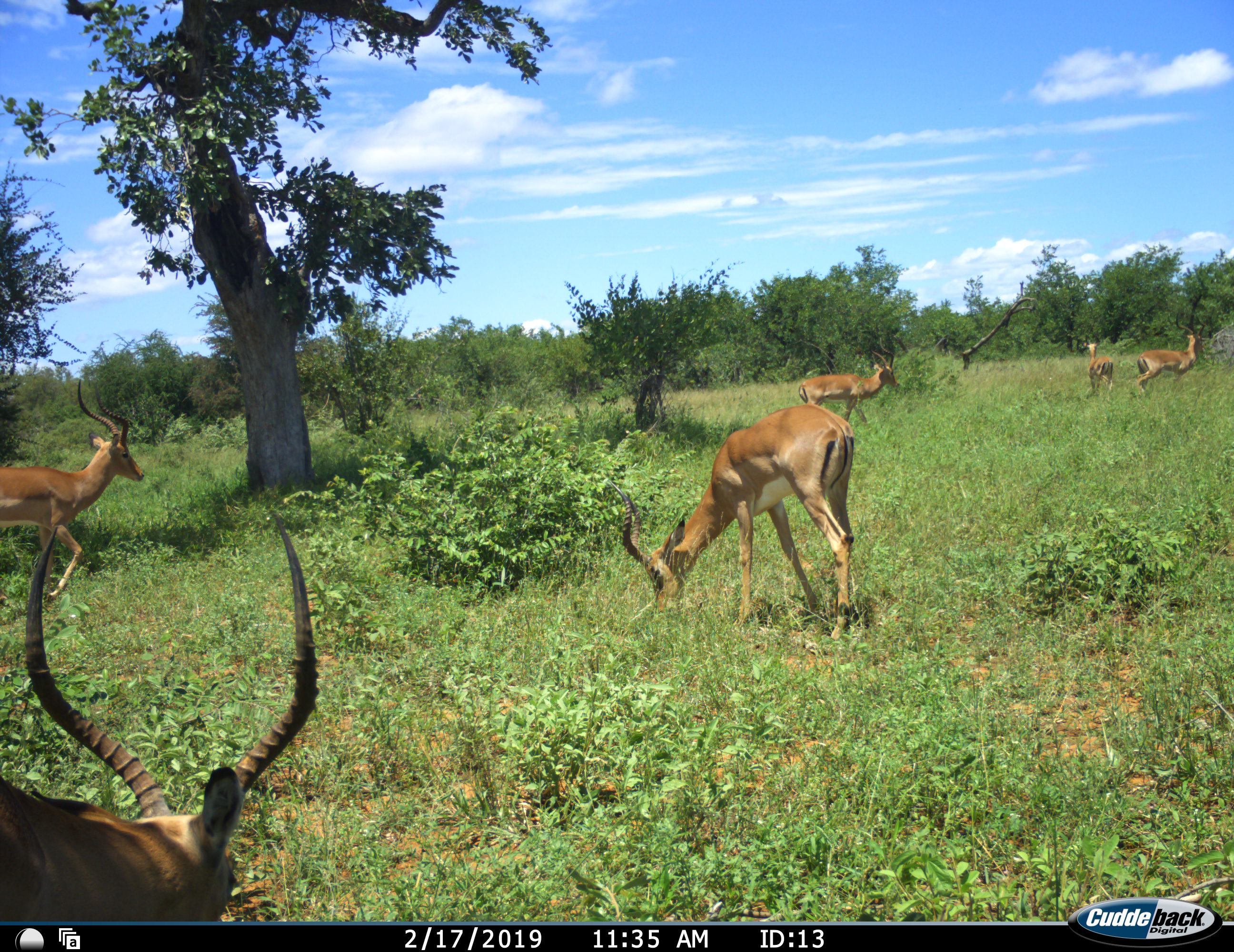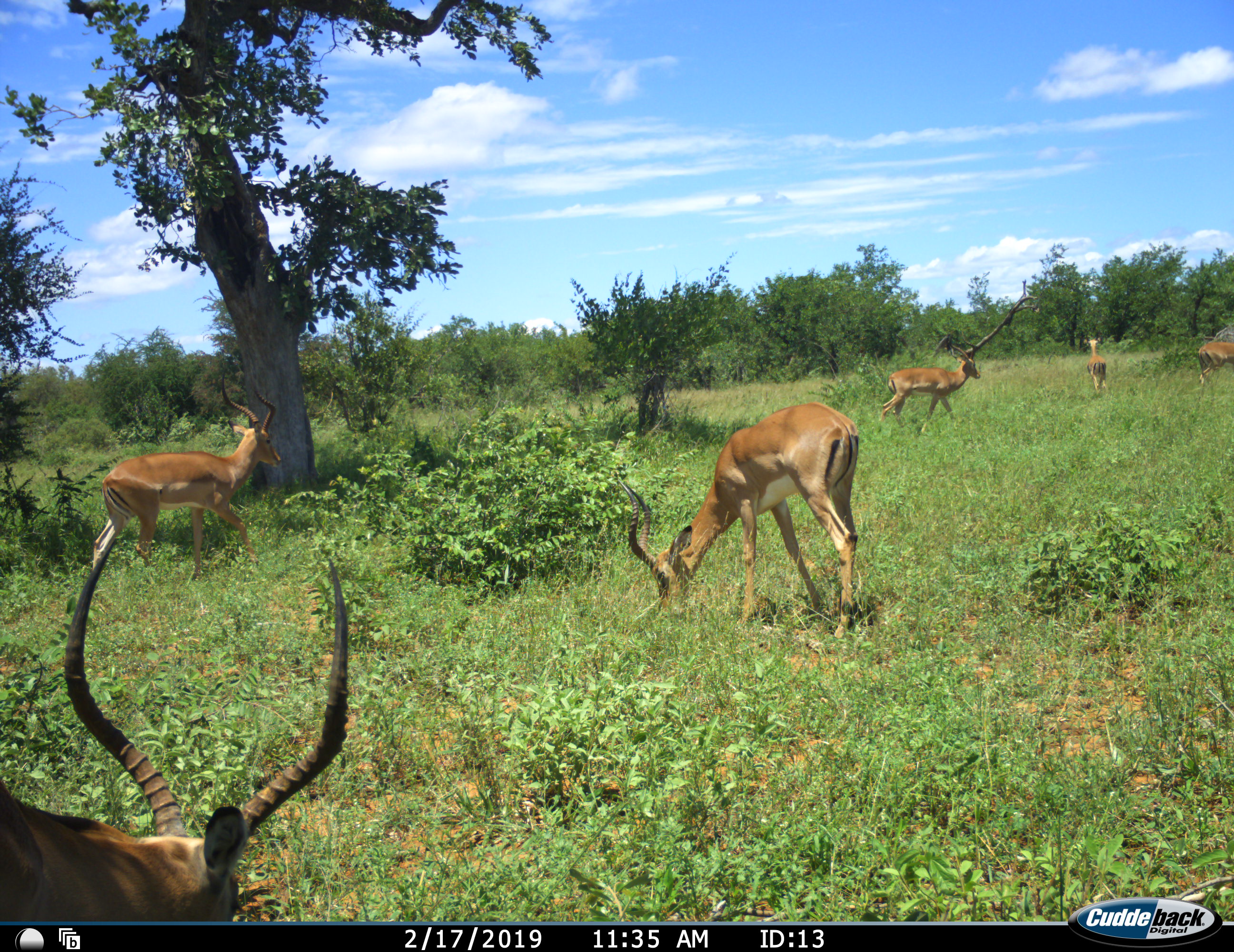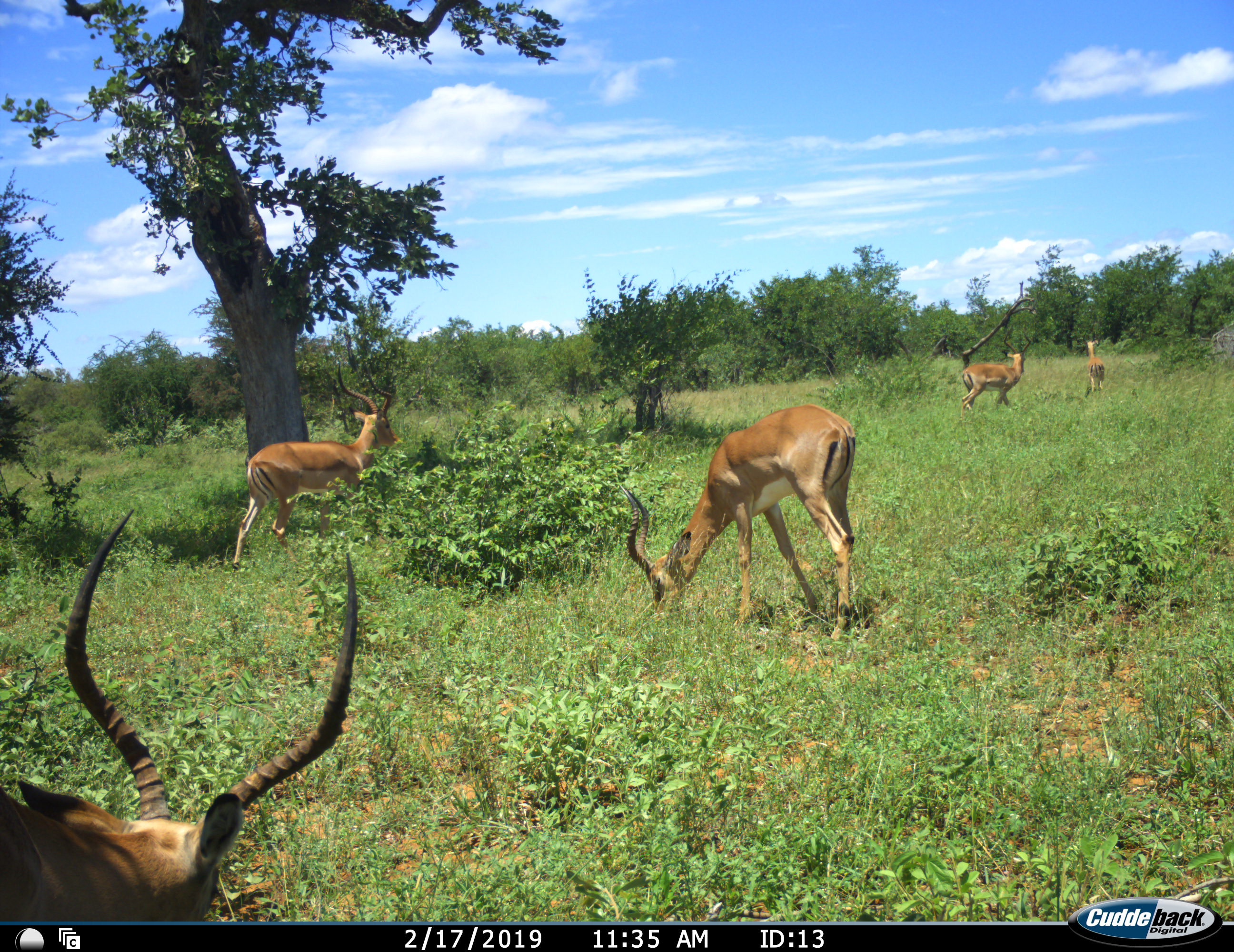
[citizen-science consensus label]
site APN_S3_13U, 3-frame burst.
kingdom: Animalia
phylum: Chordata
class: Mammalia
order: Artiodactyla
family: Bovidae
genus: Aepyceros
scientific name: Aepyceros melampus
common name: impala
Impala (Aepyceros melampus), count 6. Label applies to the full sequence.